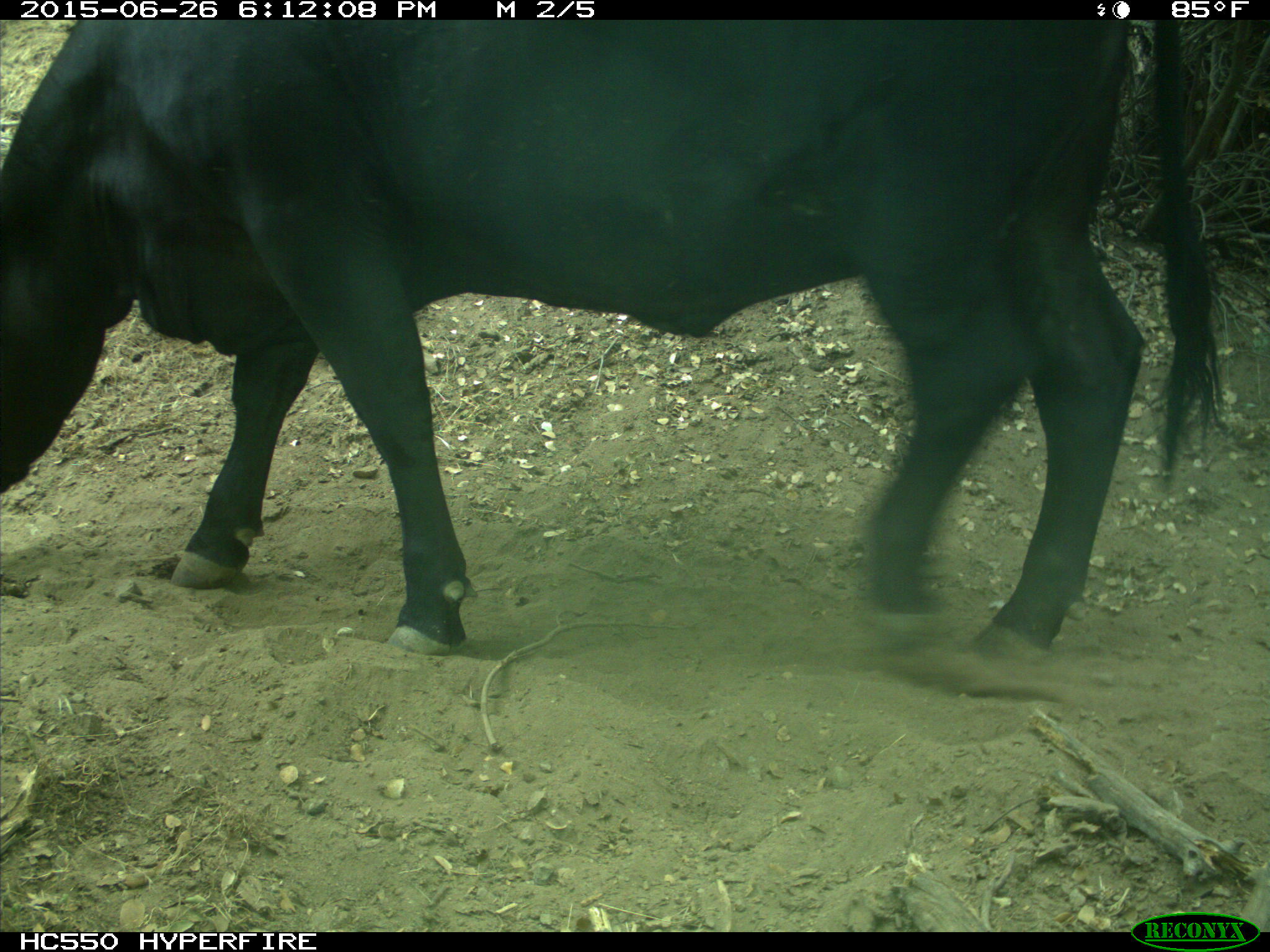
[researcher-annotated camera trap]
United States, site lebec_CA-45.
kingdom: Animalia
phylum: Chordata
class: Mammalia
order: Artiodactyla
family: Bovidae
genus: Bos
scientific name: Bos taurus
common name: domestic cow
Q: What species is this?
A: Bos taurus (domestic cow).